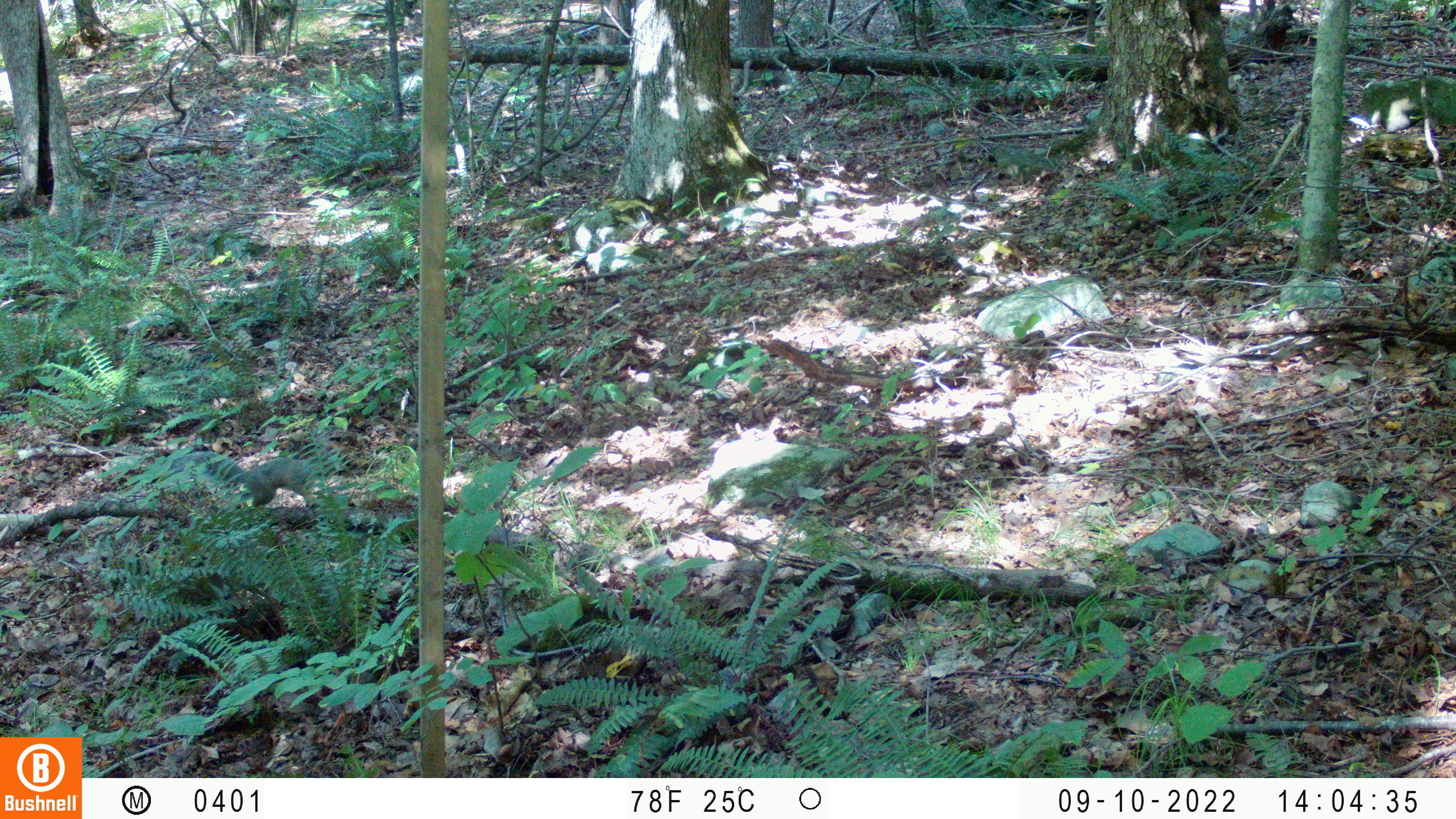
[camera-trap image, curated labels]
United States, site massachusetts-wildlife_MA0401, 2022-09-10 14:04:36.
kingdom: Animalia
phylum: Chordata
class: Mammalia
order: Rodentia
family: Sciuridae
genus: Sciurus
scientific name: Sciurus carolinensis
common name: gray squirrel